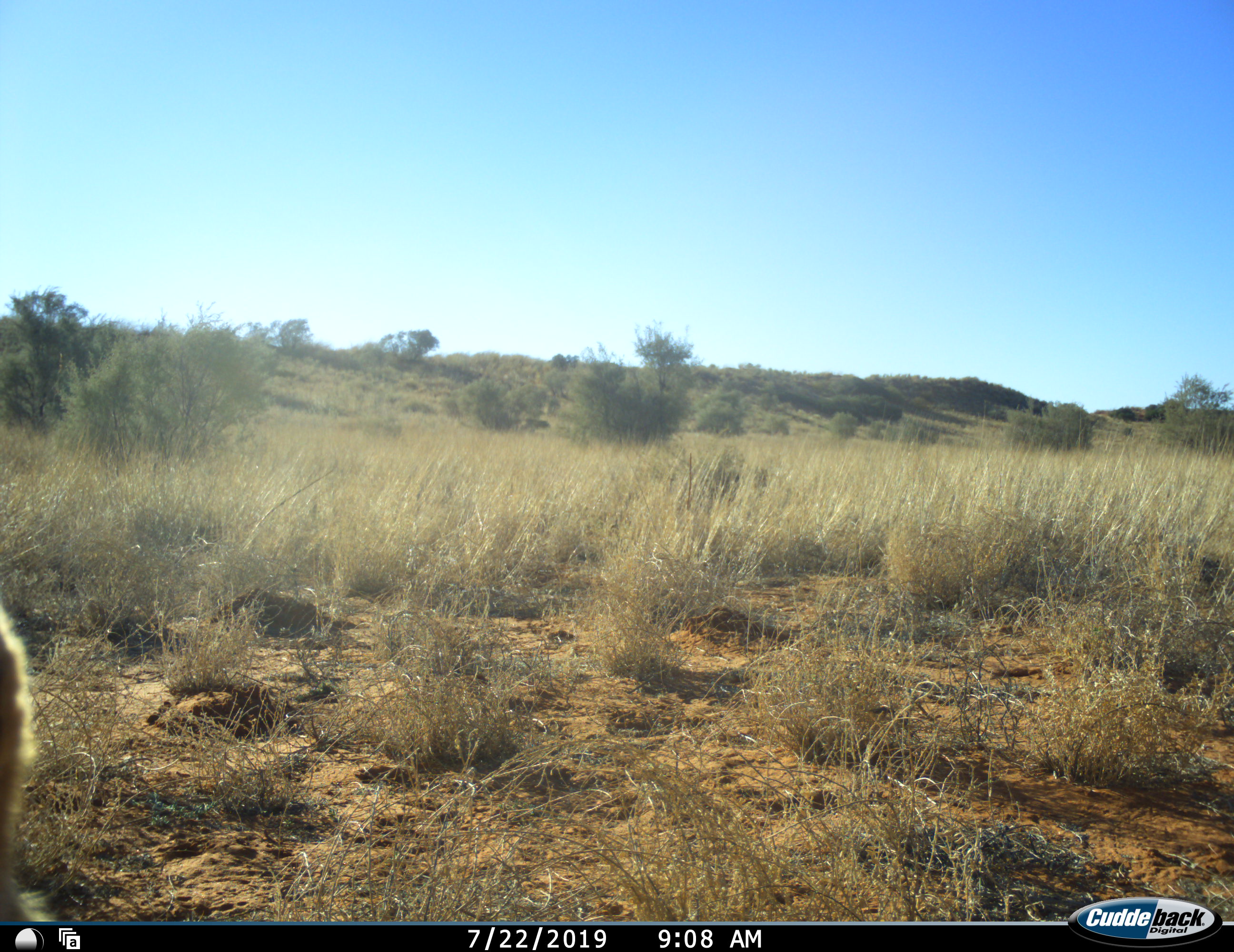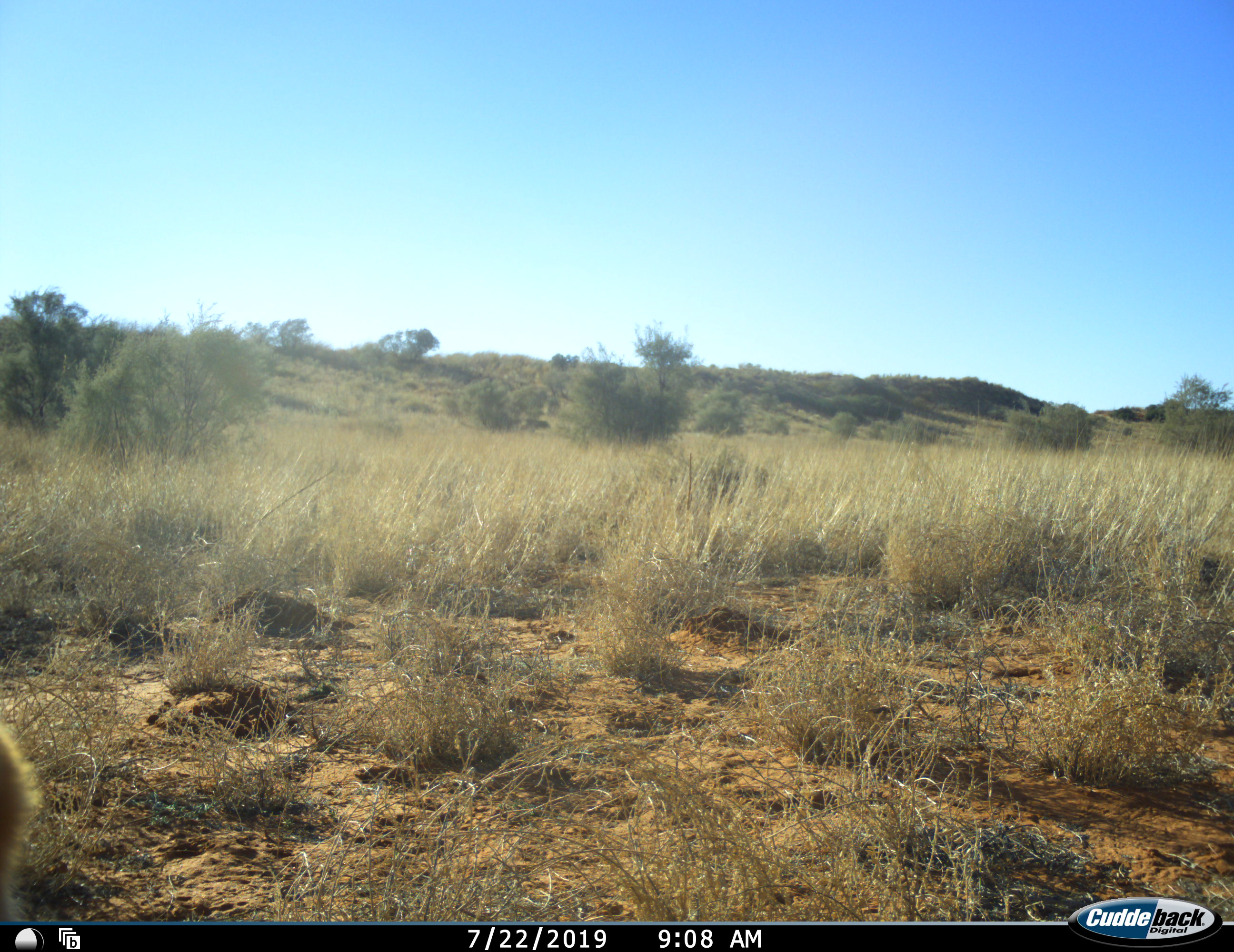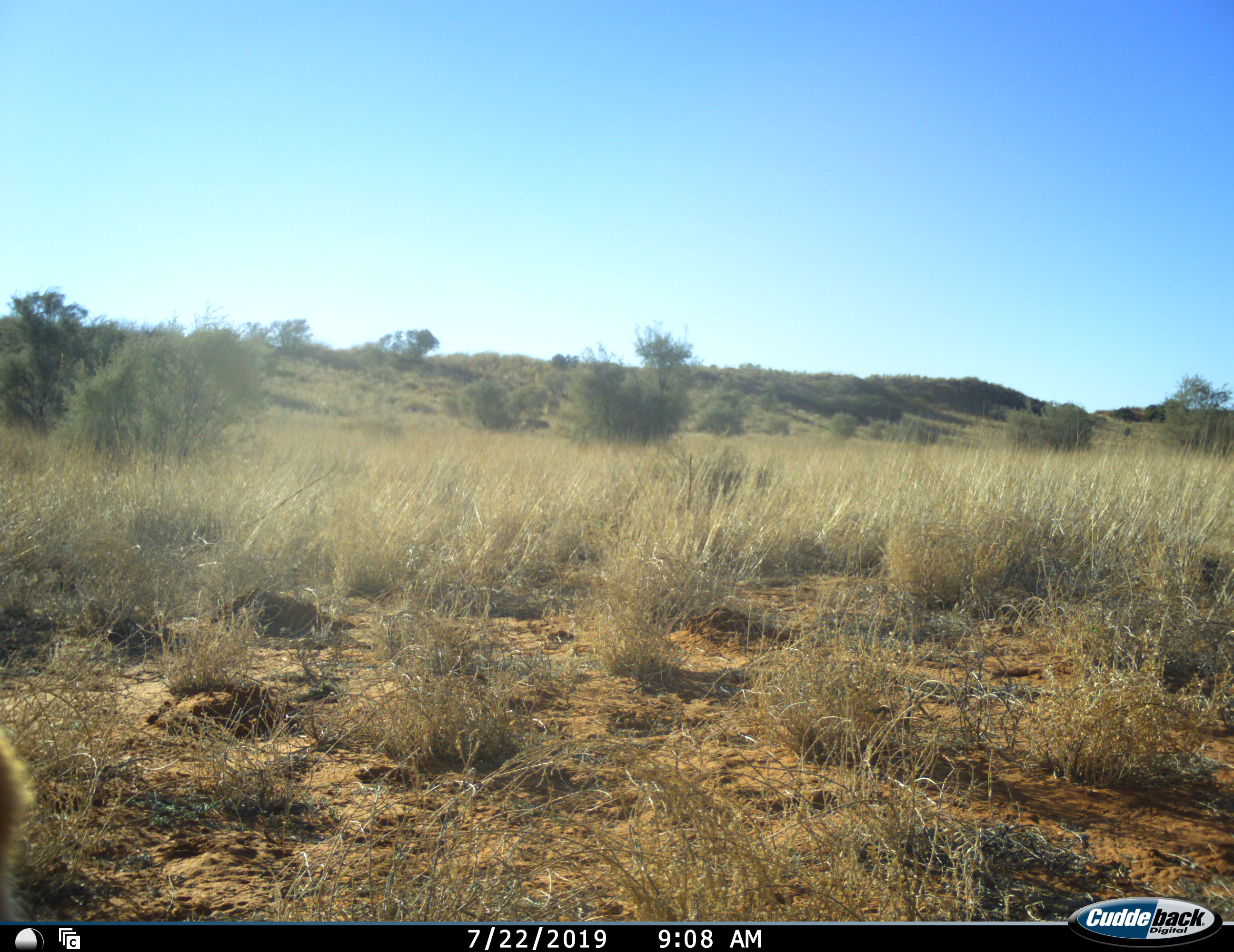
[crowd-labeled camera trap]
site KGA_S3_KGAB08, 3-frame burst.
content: unidentified animal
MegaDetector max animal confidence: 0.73